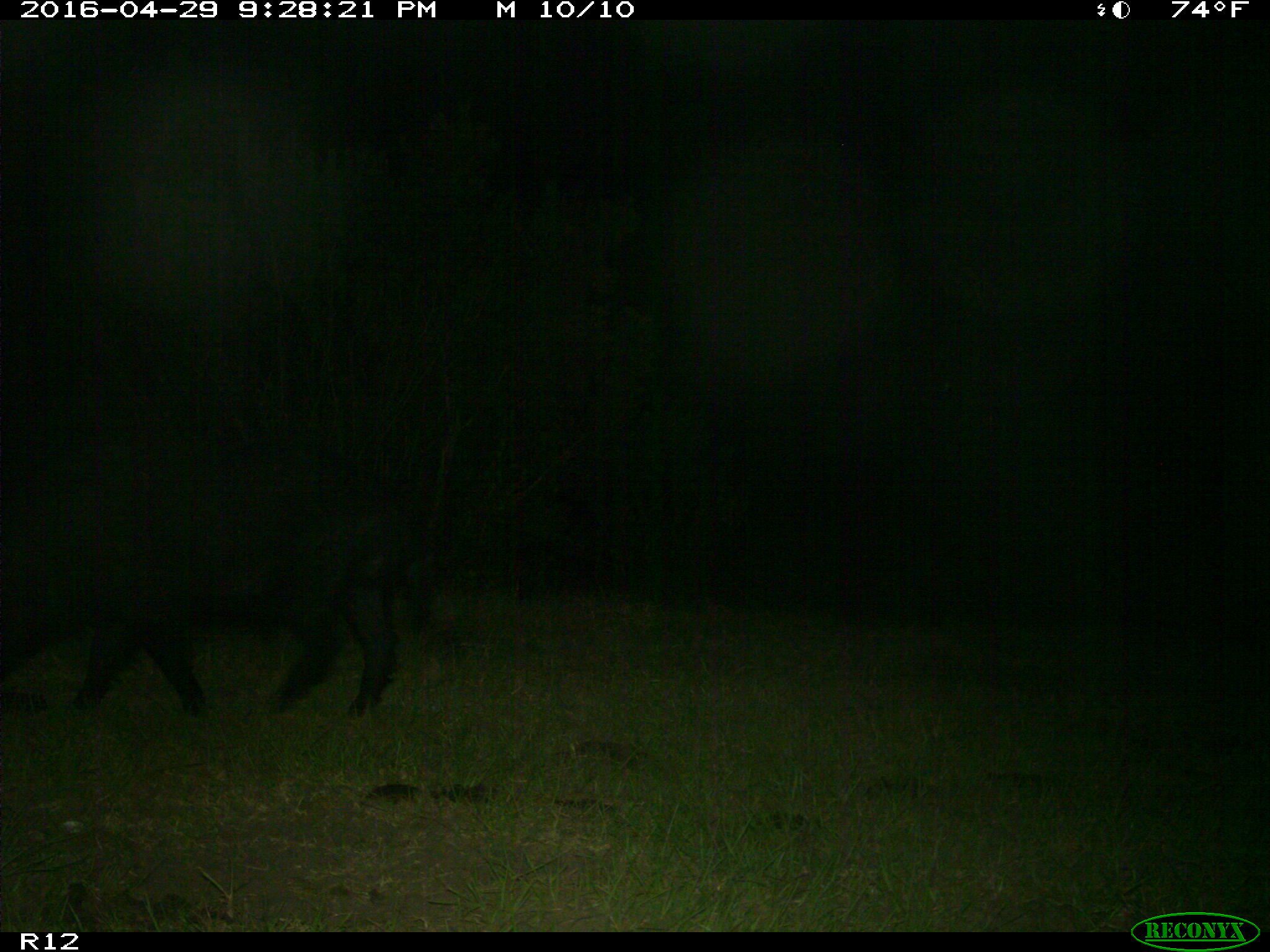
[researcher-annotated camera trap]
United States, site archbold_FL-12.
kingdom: Animalia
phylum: Chordata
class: Mammalia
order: Artiodactyla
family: Suidae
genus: Sus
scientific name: Sus scrofa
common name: wild boar